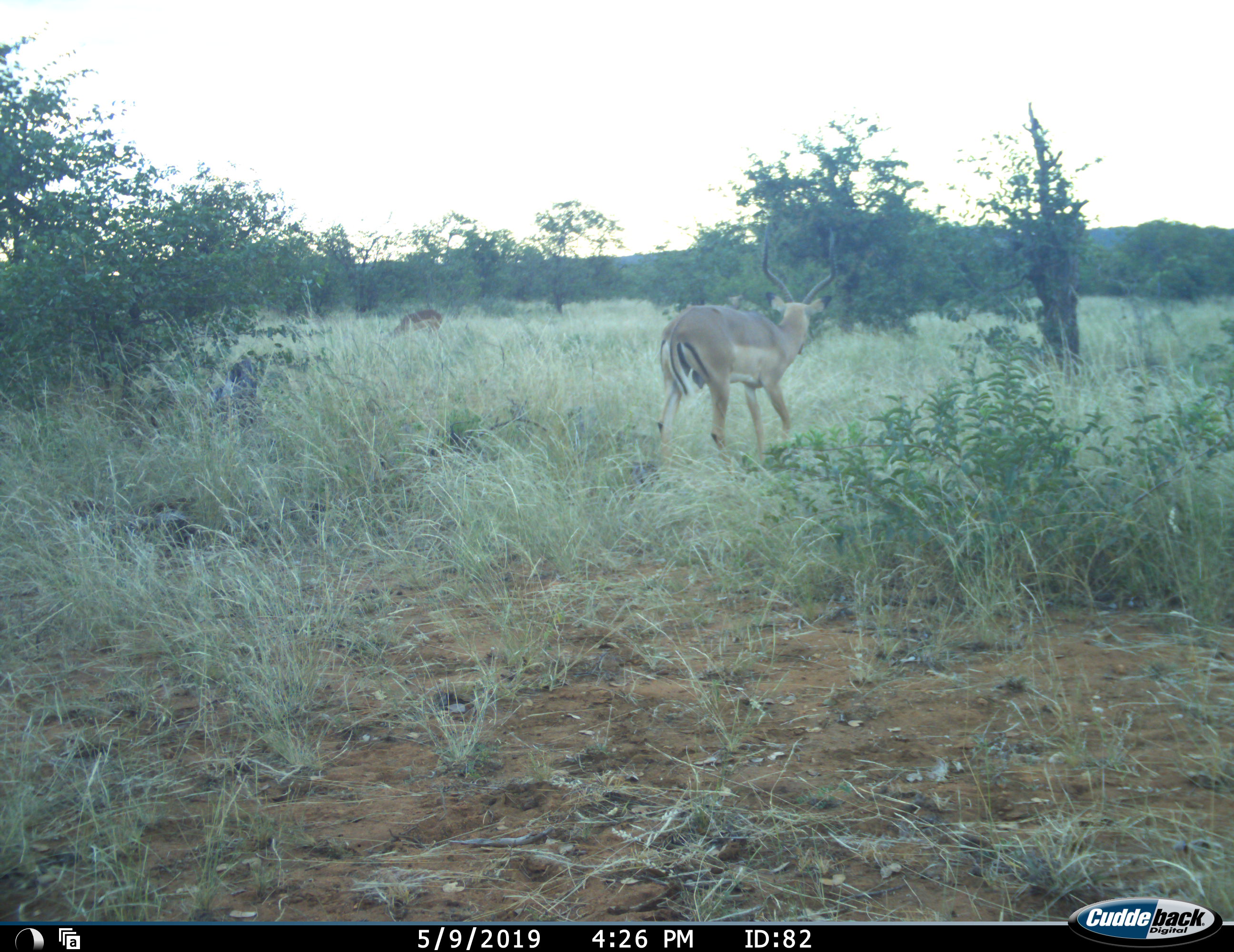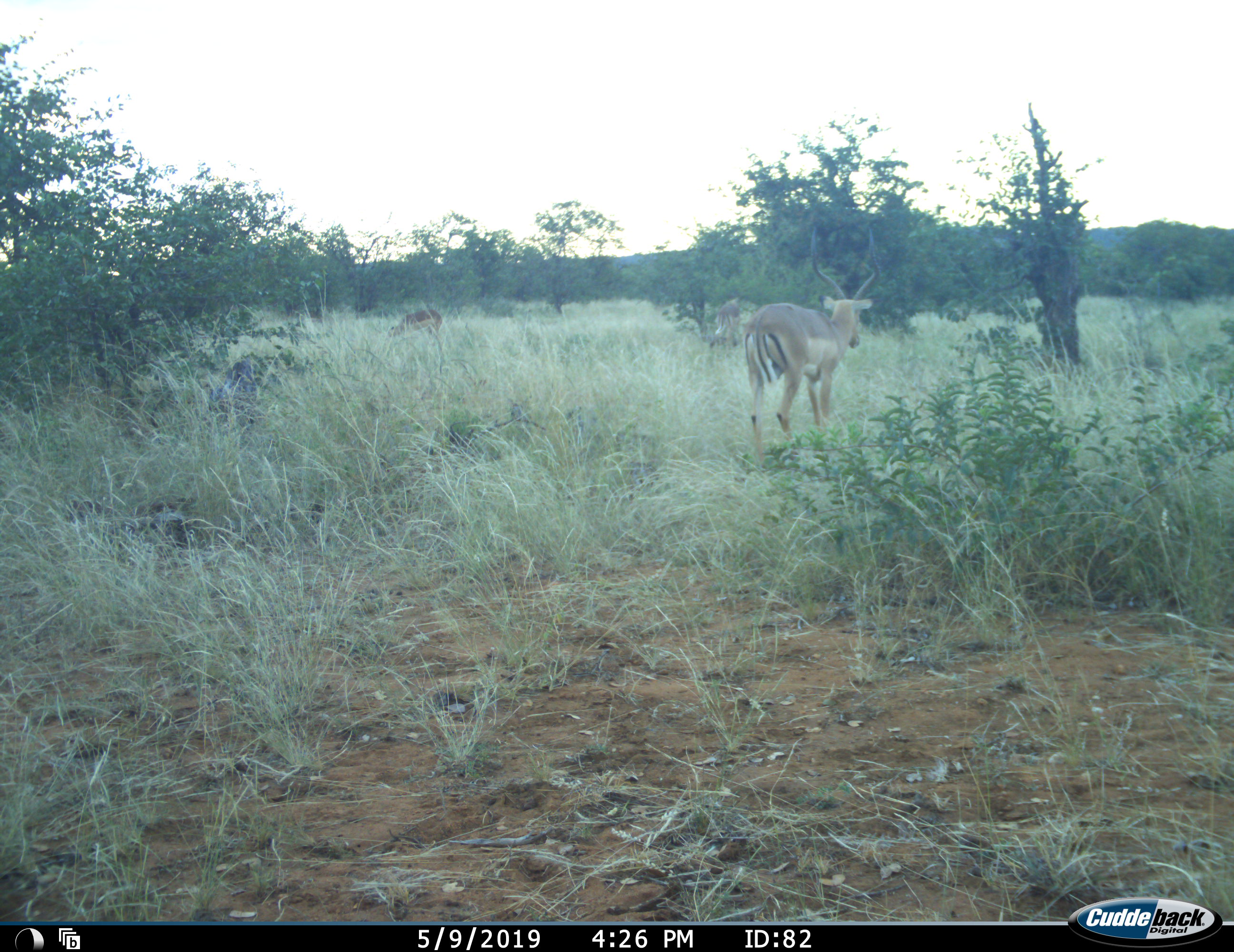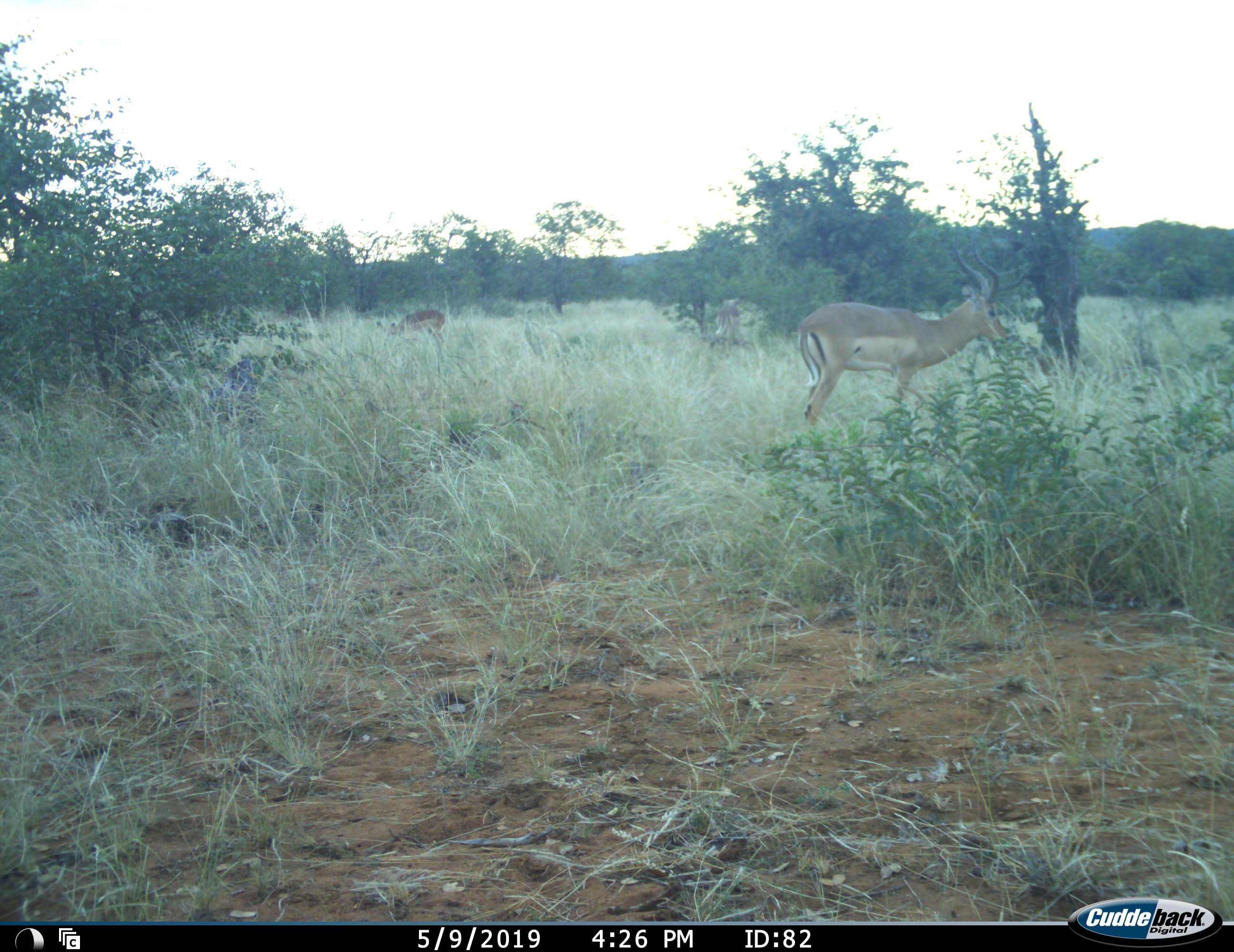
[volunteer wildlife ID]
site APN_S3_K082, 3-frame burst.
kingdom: Animalia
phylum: Chordata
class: Mammalia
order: Artiodactyla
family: Bovidae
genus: Aepyceros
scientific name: Aepyceros melampus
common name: impala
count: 3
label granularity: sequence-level